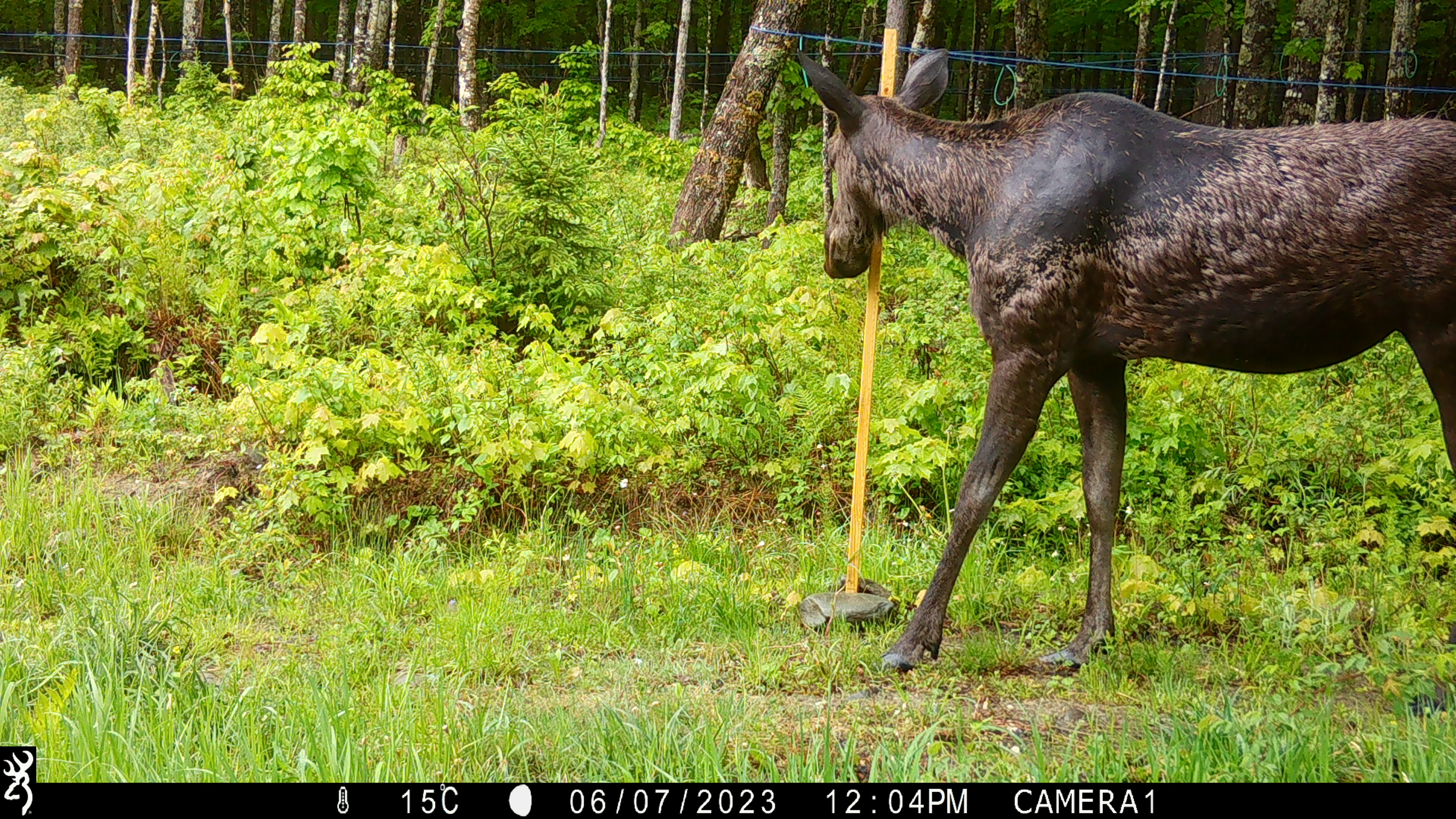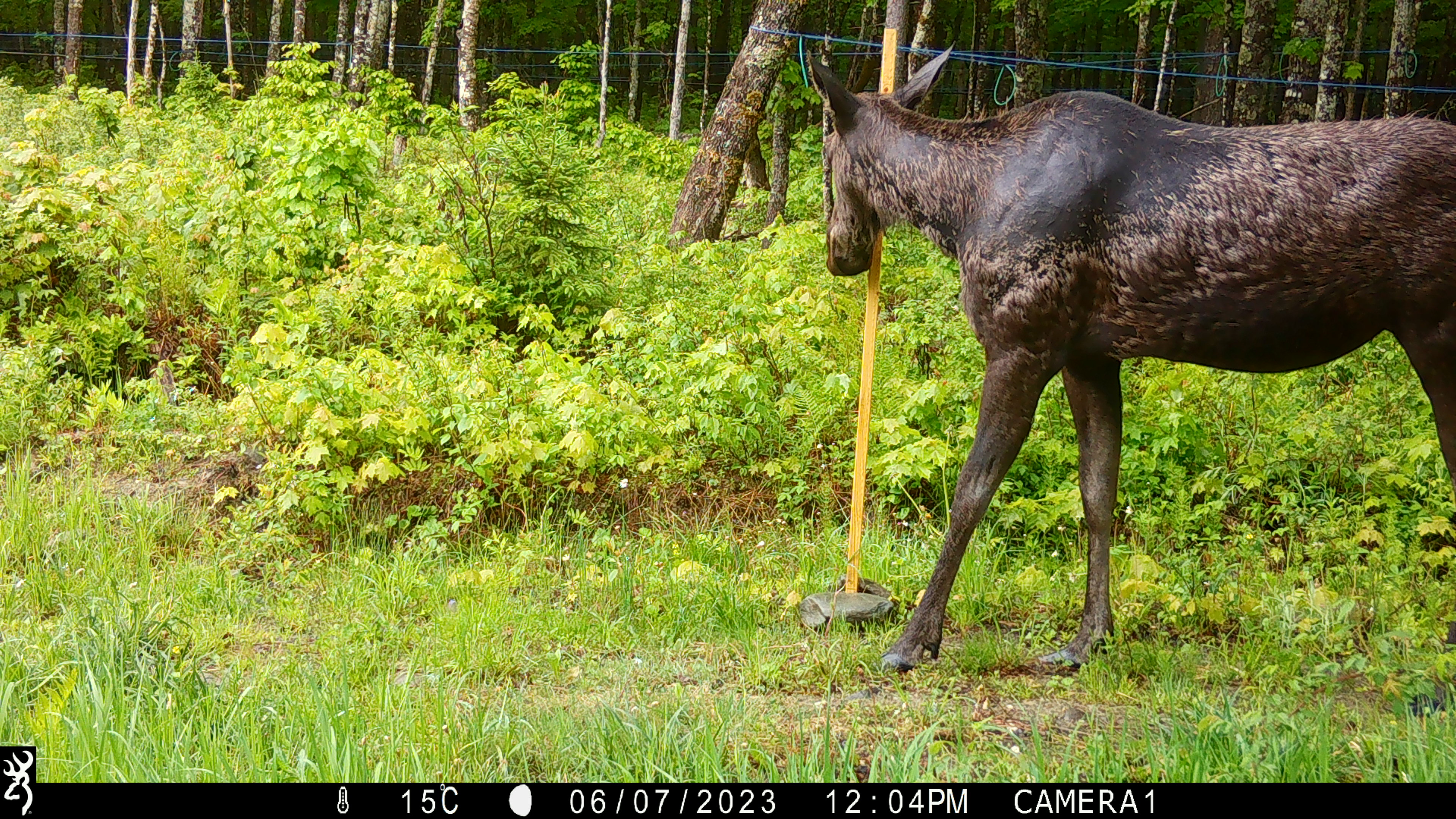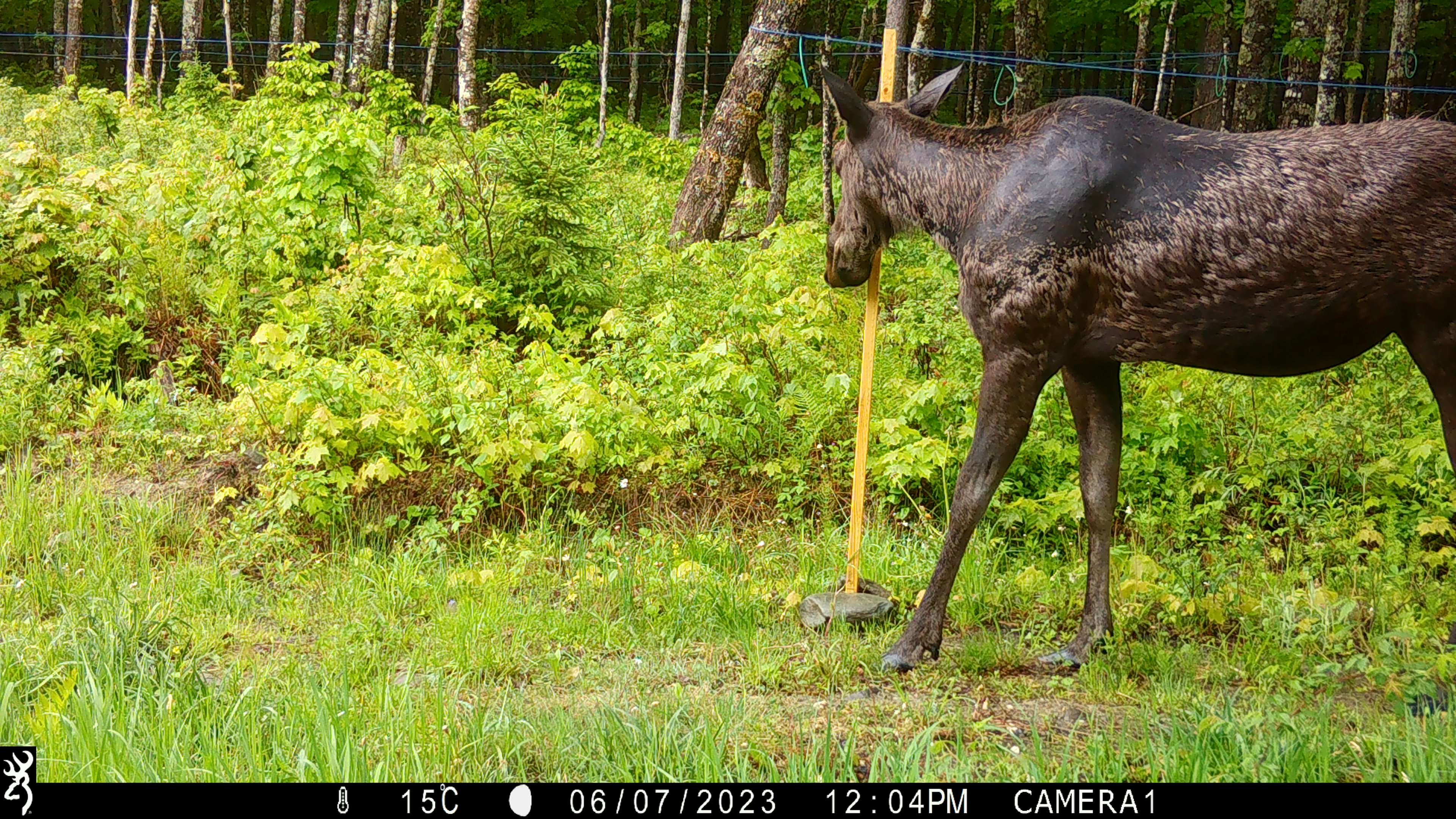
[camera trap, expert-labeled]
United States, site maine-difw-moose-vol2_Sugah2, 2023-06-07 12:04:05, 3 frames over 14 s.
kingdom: Animalia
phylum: Chordata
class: Mammalia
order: Artiodactyla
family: Cervidae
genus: Alces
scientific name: Alces alces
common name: moose